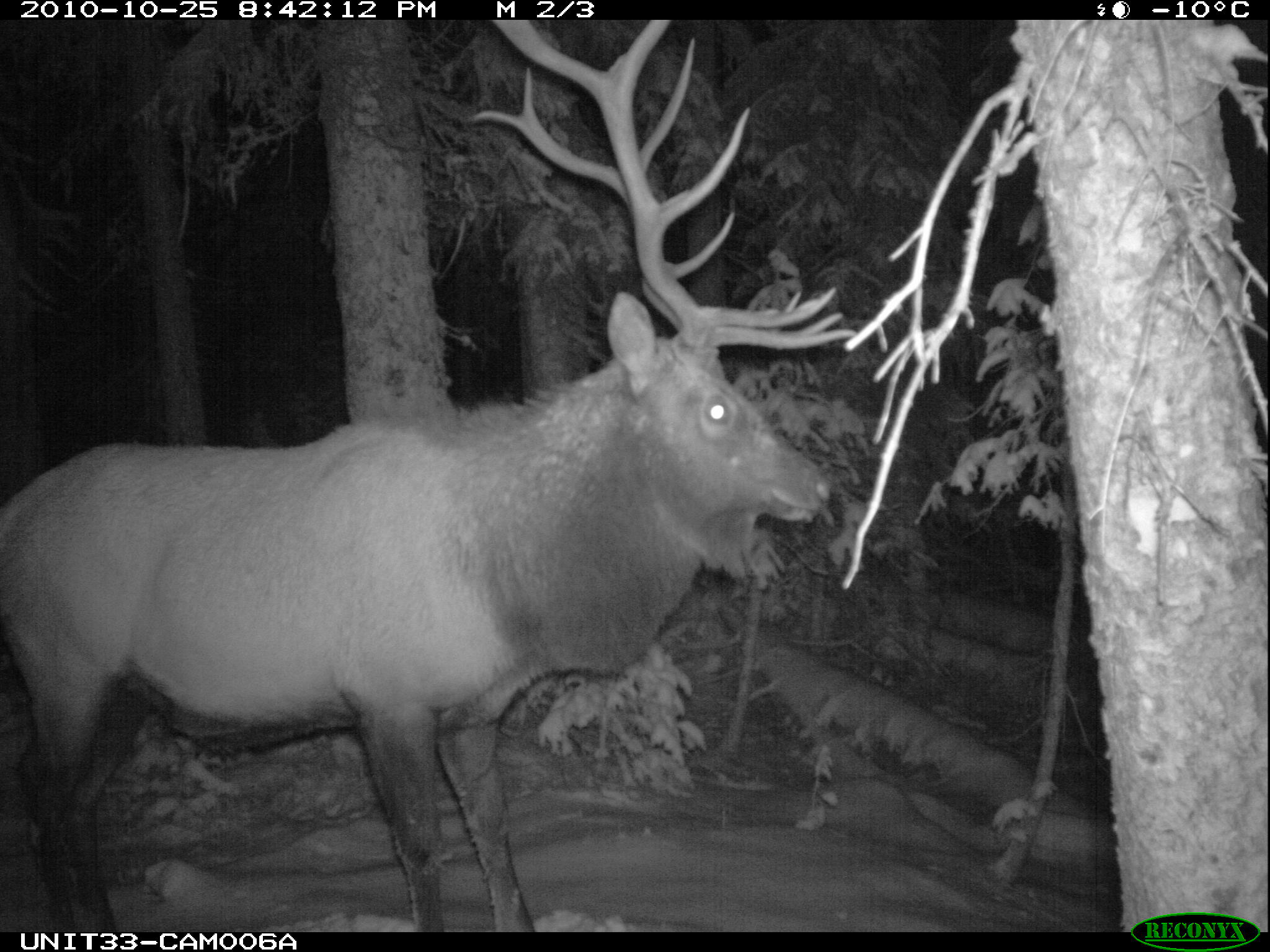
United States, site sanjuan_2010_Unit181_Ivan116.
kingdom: Animalia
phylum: Chordata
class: Mammalia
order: Artiodactyla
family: Cervidae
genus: Cervus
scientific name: Cervus elaphus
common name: red deer